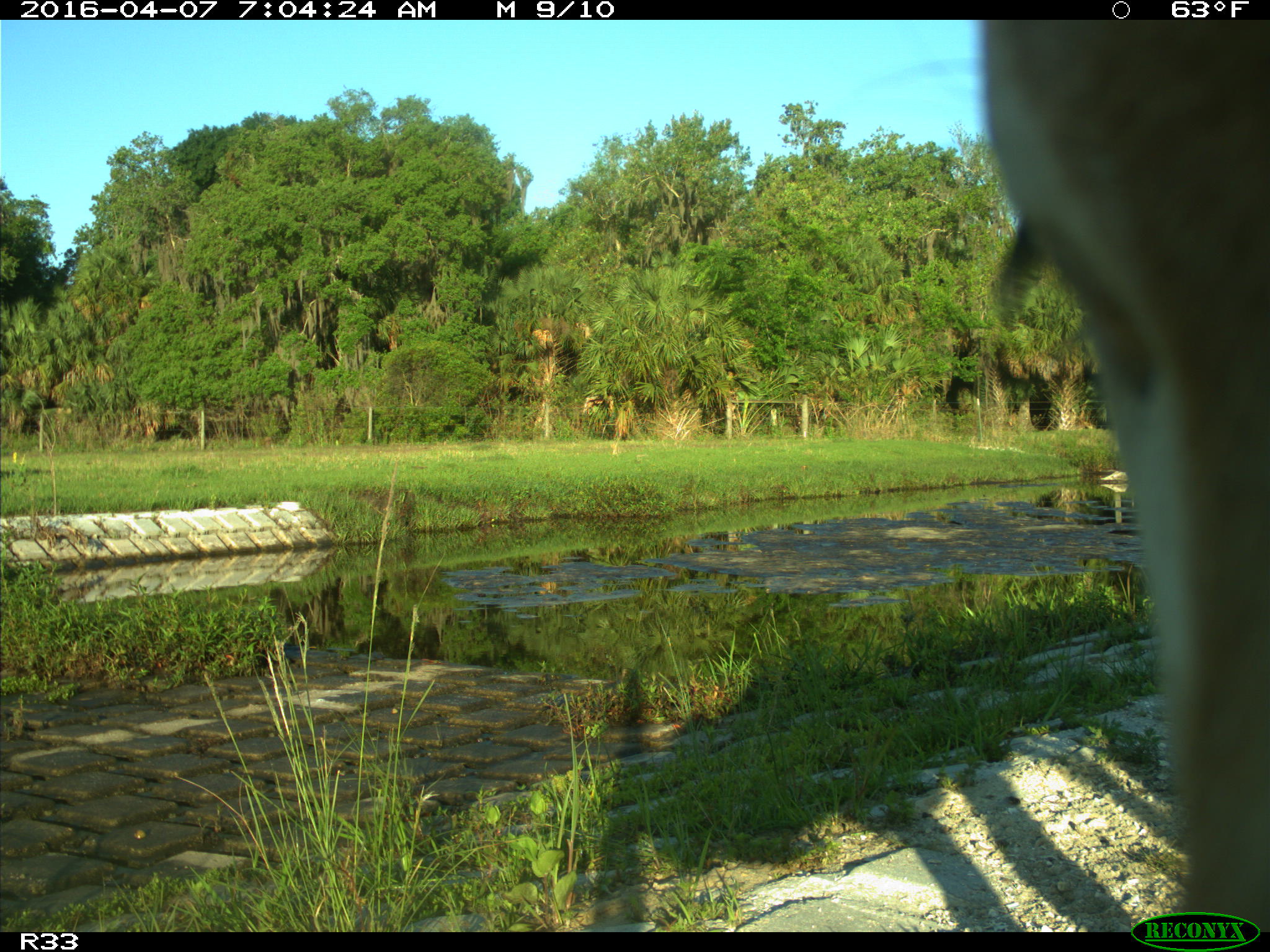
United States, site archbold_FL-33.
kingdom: Animalia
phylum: Chordata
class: Mammalia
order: Artiodactyla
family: Bovidae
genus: Bos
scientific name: Bos taurus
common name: domestic cow